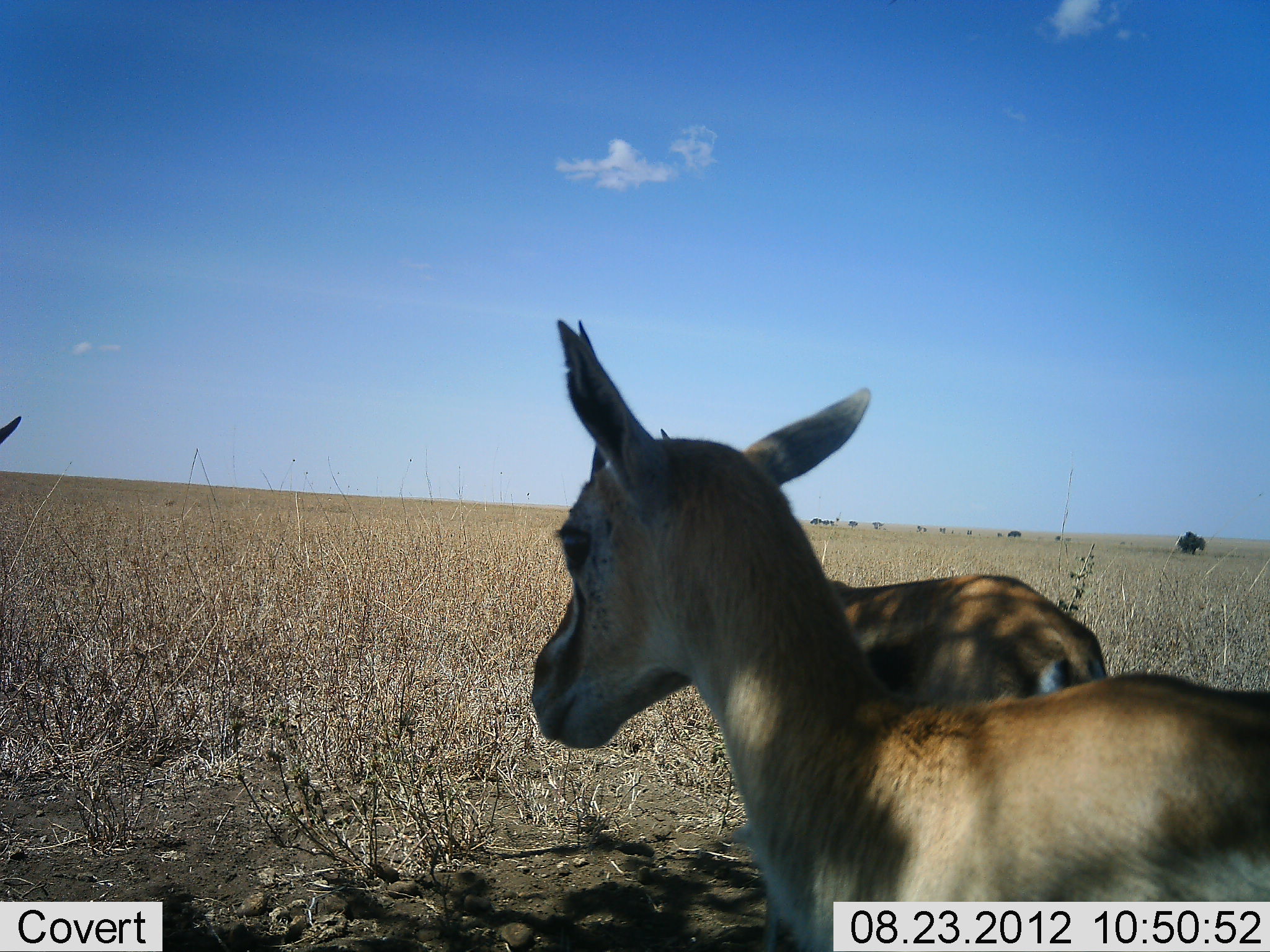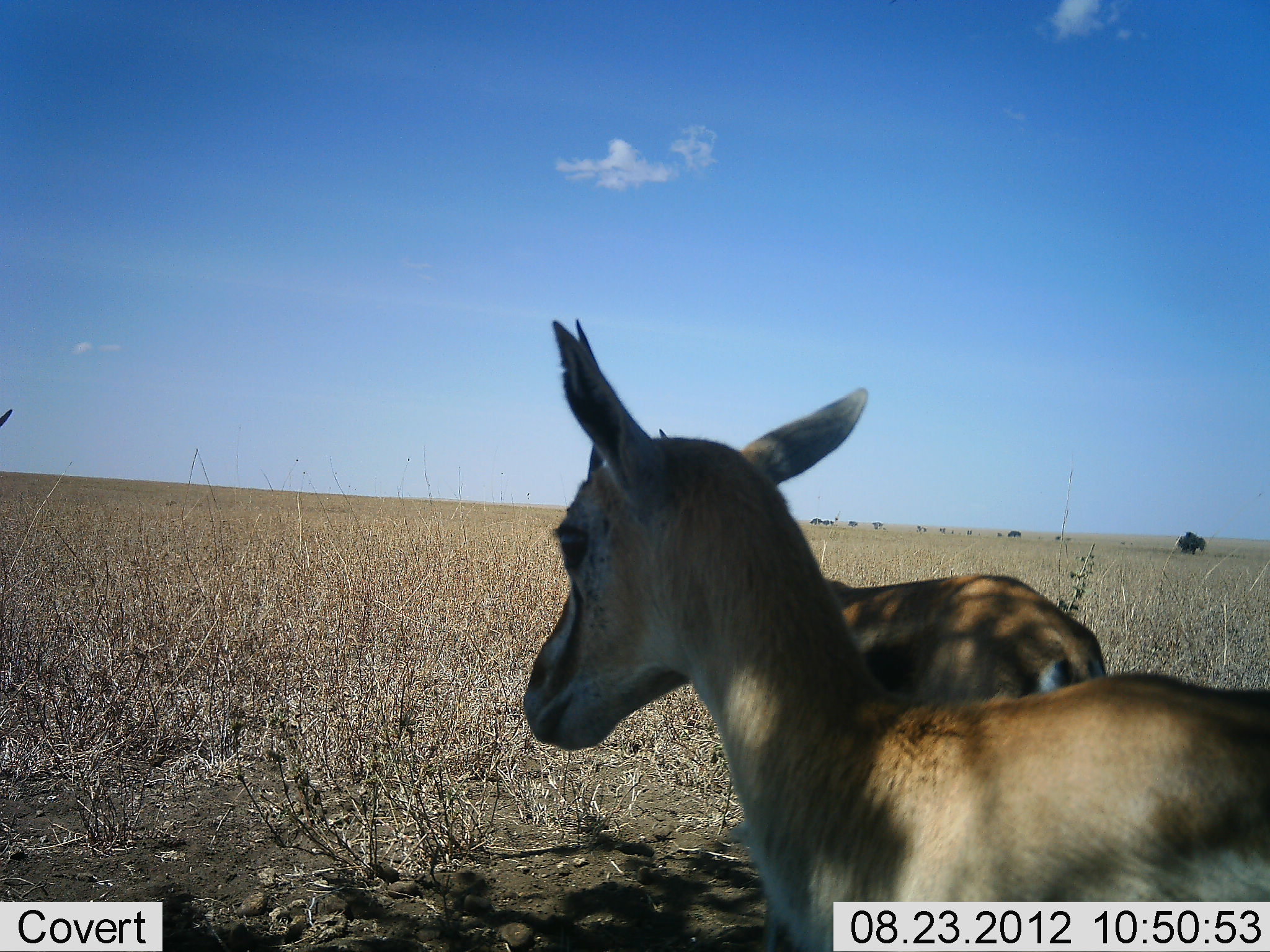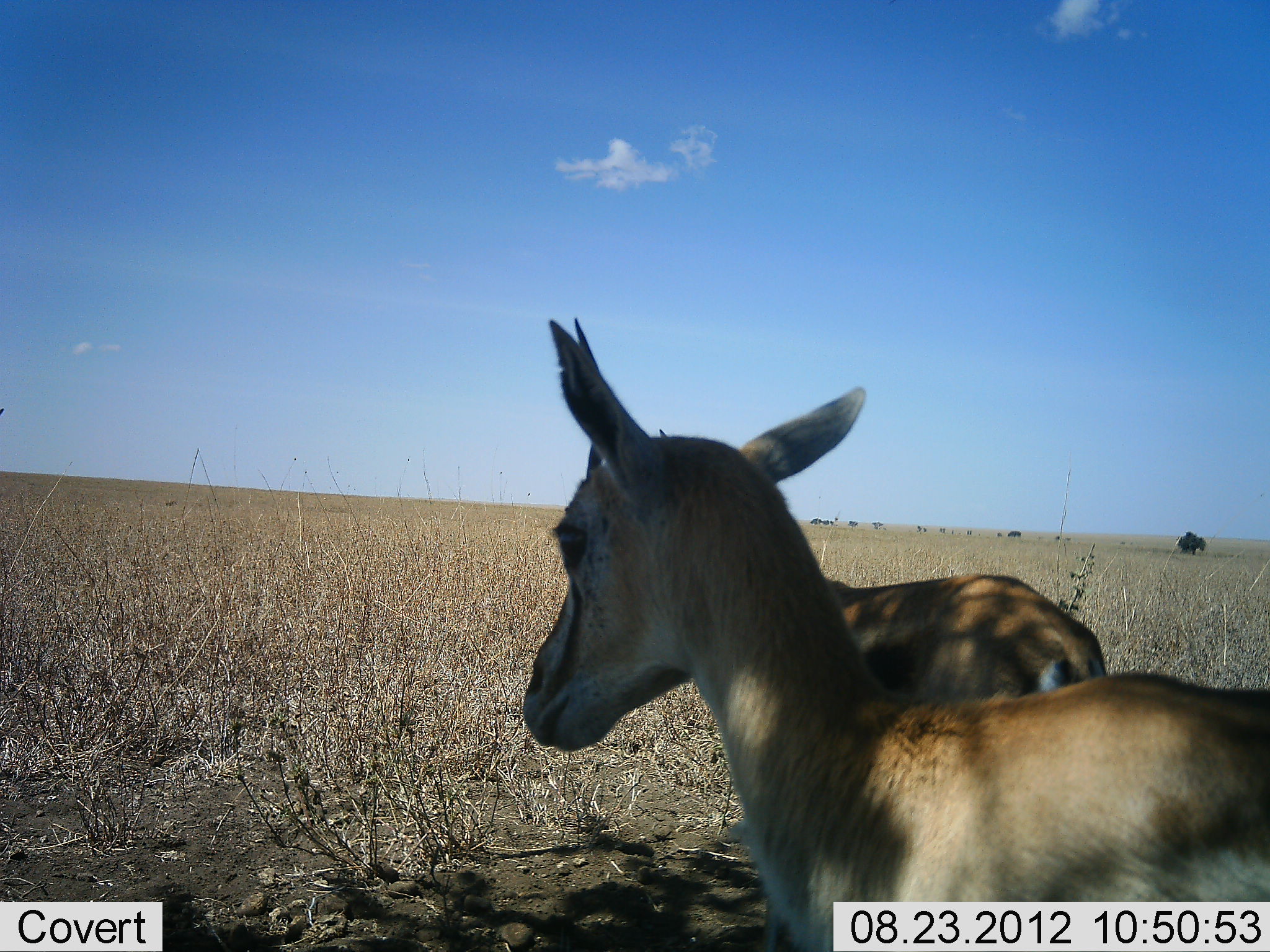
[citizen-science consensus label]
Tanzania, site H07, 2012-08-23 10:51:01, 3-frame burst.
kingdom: Animalia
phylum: Chordata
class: Mammalia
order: Artiodactyla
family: Bovidae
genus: Eudorcas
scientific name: Eudorcas thomsonii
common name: thomson's gazelle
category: gazellethomsons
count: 3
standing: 90%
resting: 20%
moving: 10%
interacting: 0%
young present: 10%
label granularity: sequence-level